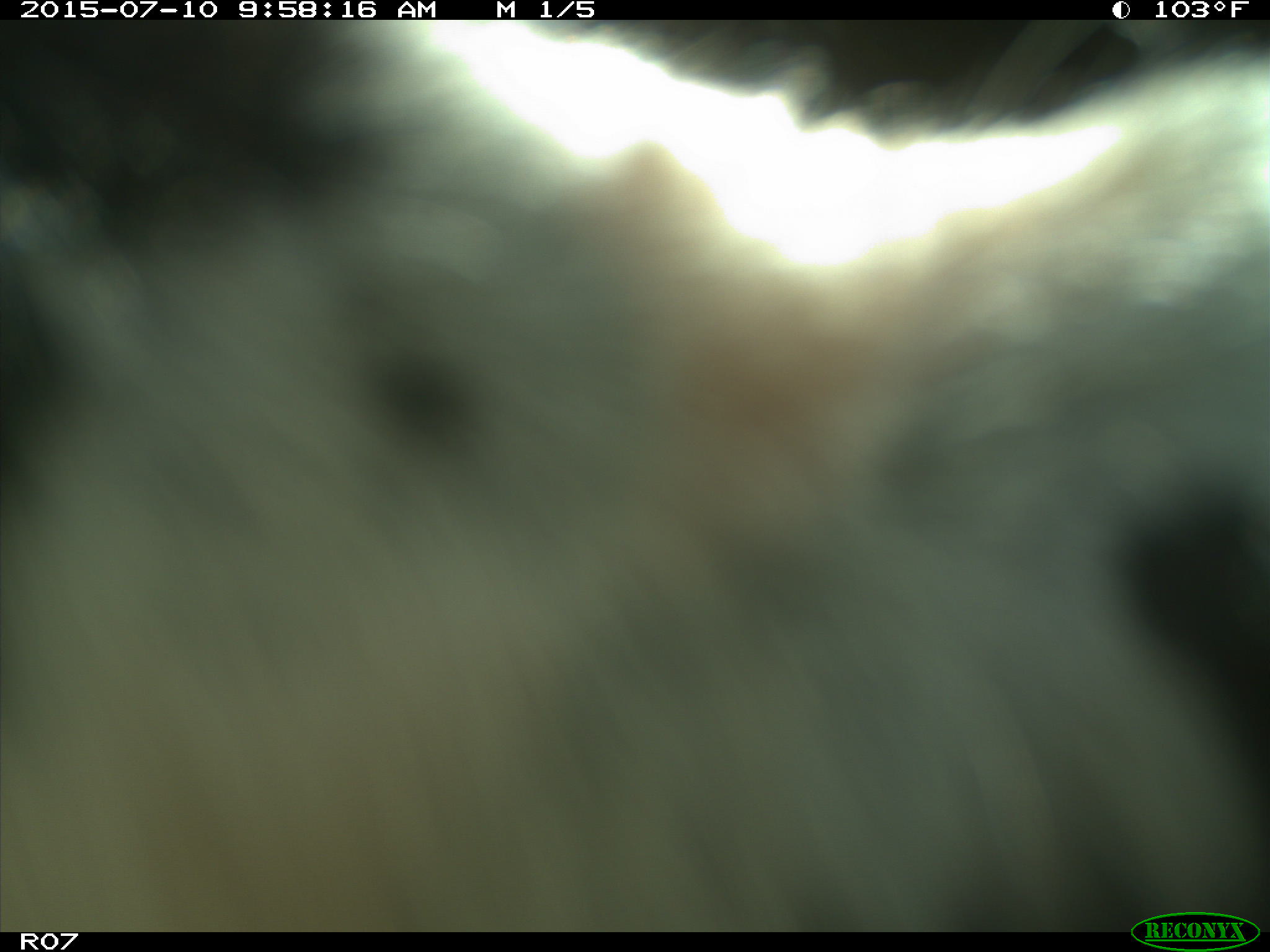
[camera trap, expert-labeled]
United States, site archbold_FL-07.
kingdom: Animalia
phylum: Chordata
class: Mammalia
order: Artiodactyla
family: Bovidae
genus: Bos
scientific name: Bos taurus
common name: domestic cow